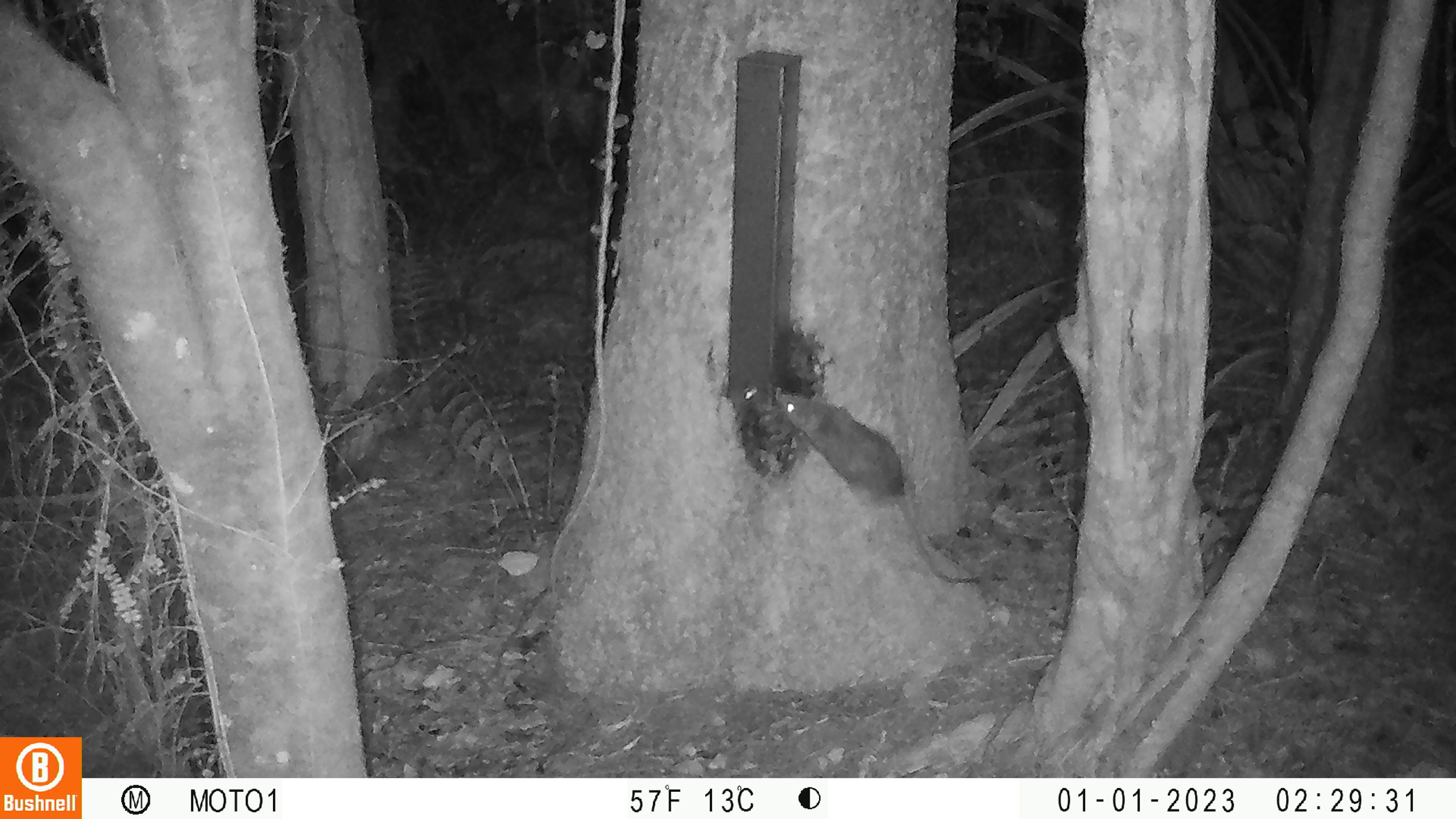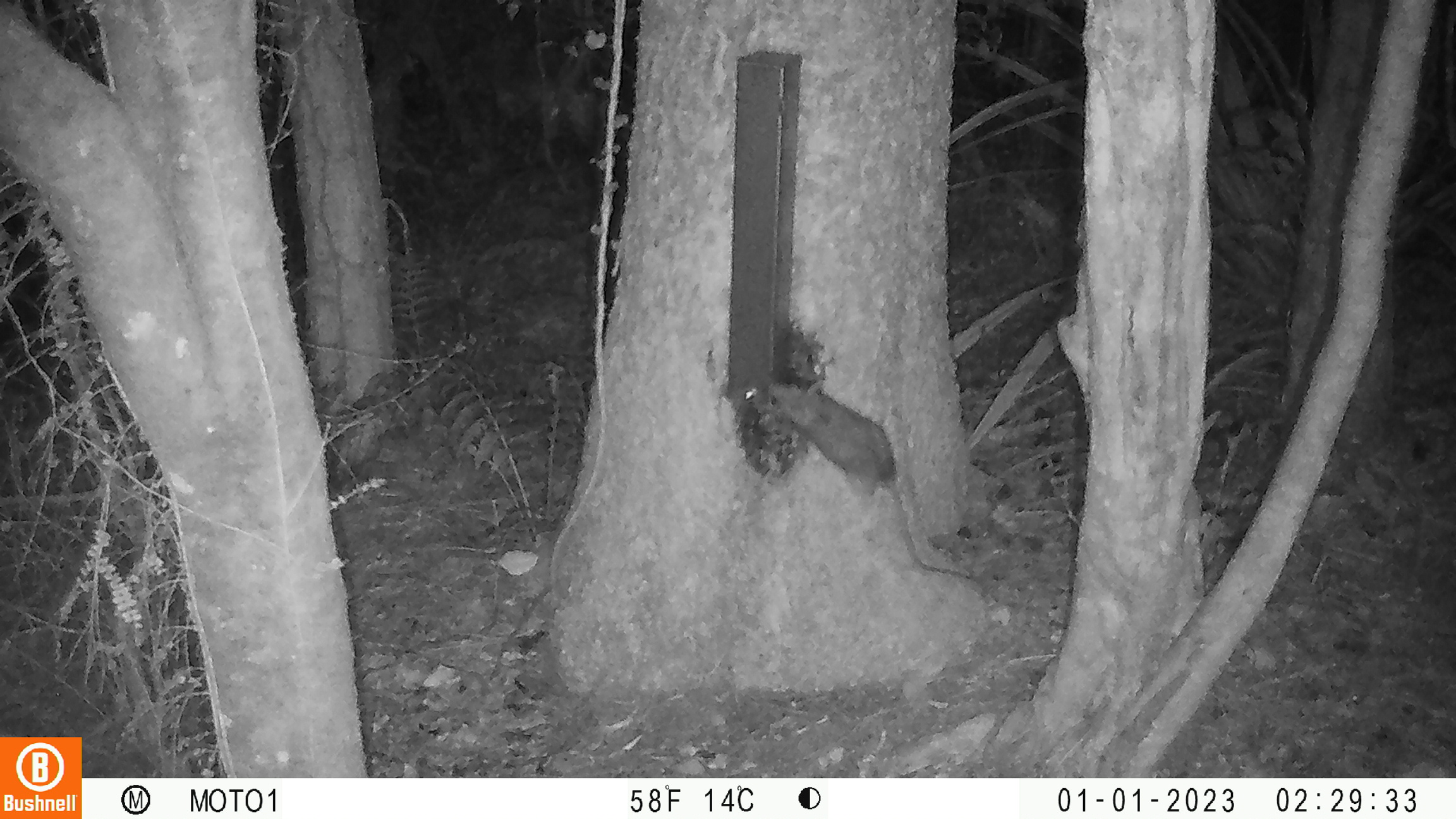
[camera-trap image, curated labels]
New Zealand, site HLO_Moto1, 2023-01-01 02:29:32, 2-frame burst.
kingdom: Animalia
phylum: Chordata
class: Mammalia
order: Rodentia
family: Muridae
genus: Rattus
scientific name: Rattus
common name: rat